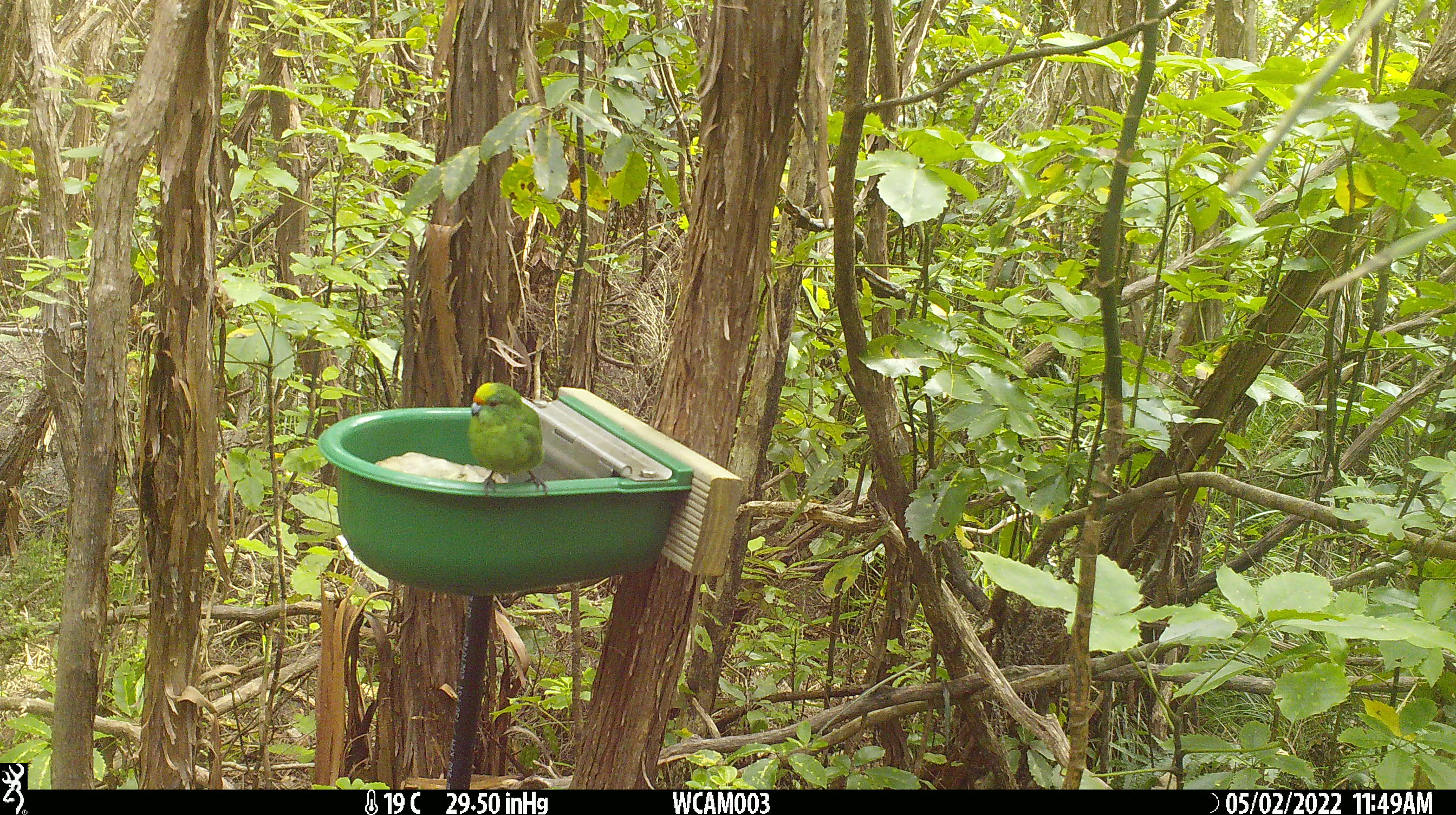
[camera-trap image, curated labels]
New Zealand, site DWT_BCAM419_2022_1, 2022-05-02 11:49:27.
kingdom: Animalia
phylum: Chordata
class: Aves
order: Psittaciformes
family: Psittaculidae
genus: Cyanoramphus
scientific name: Cyanoramphus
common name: parakeet